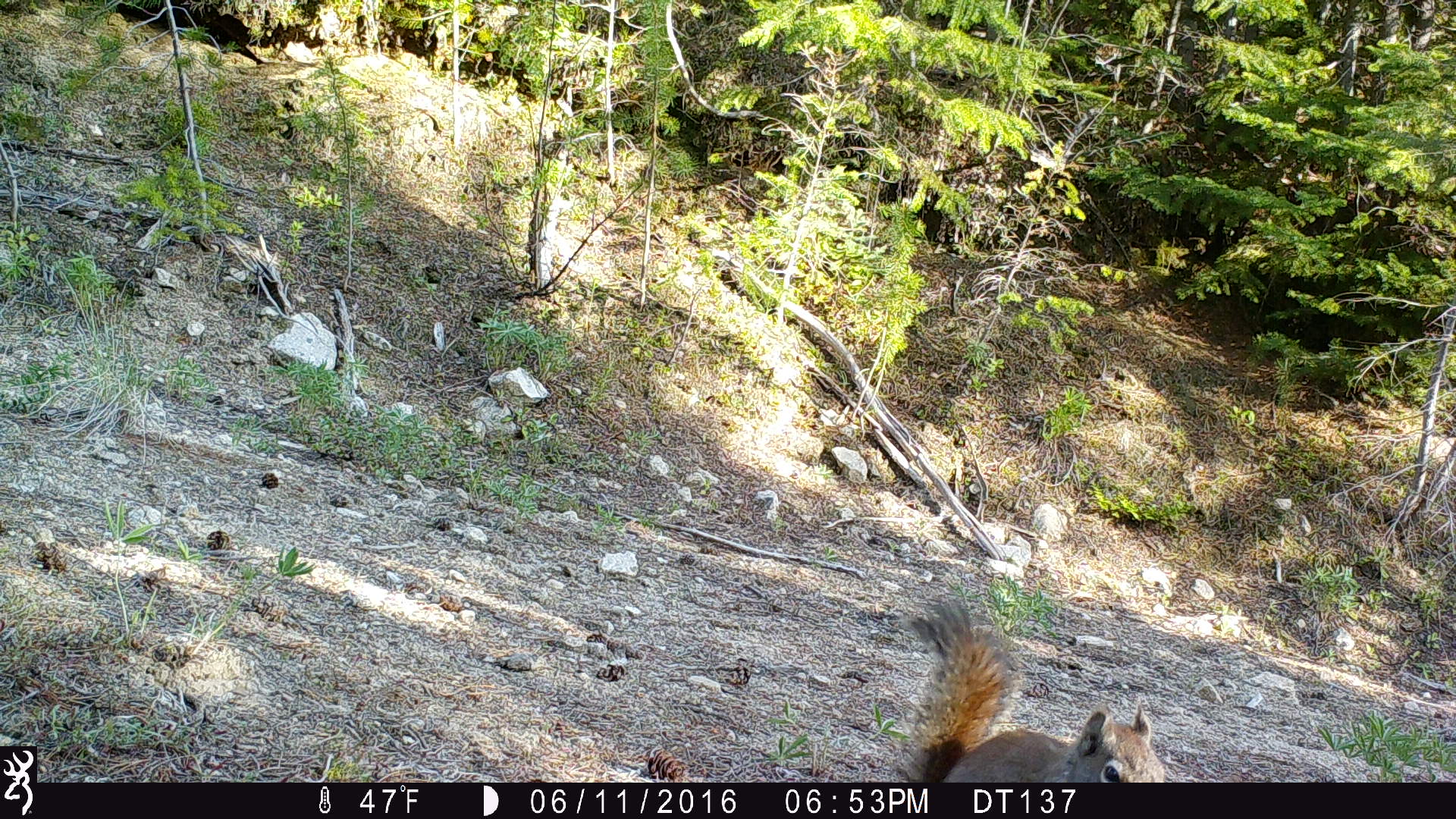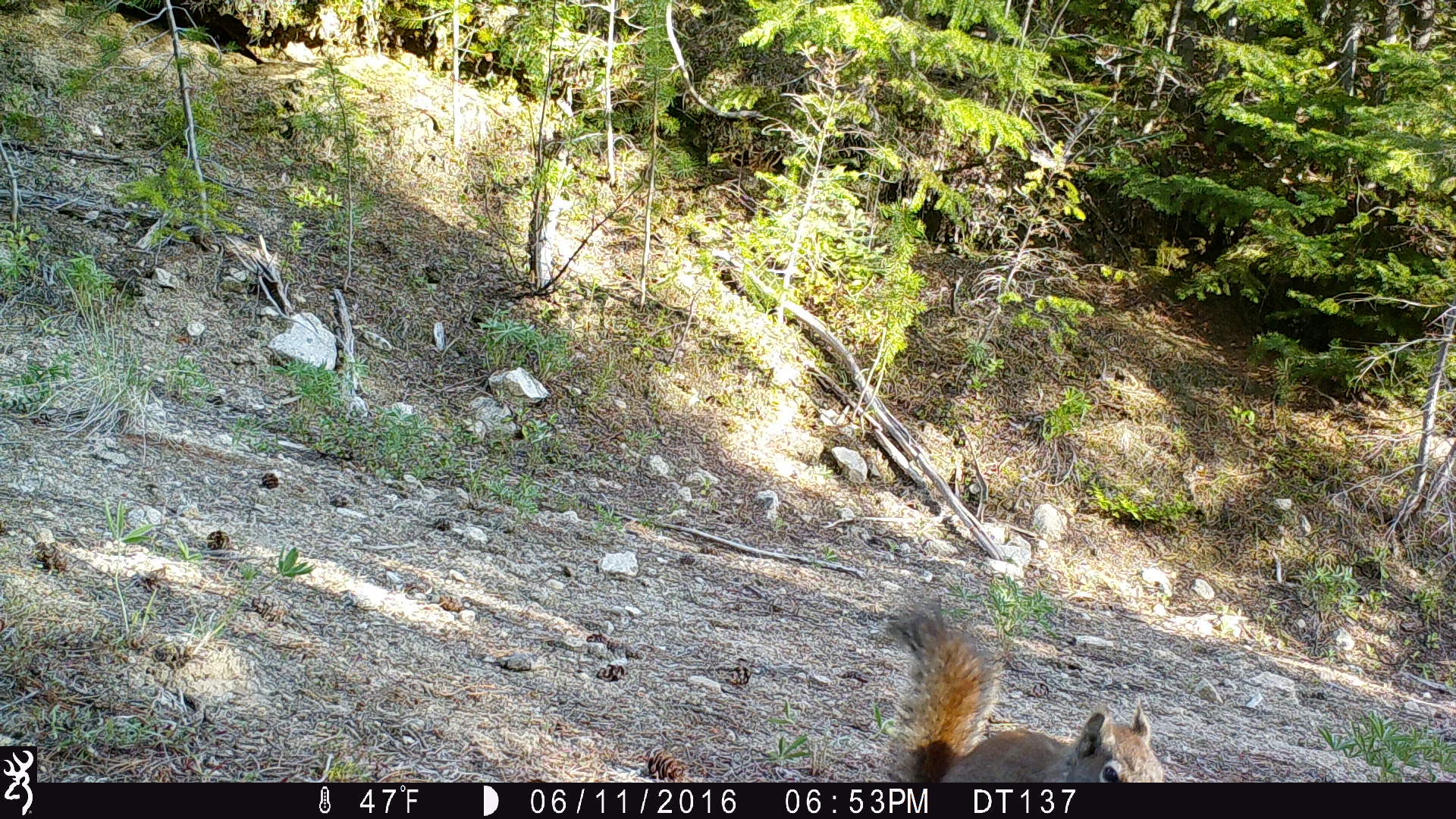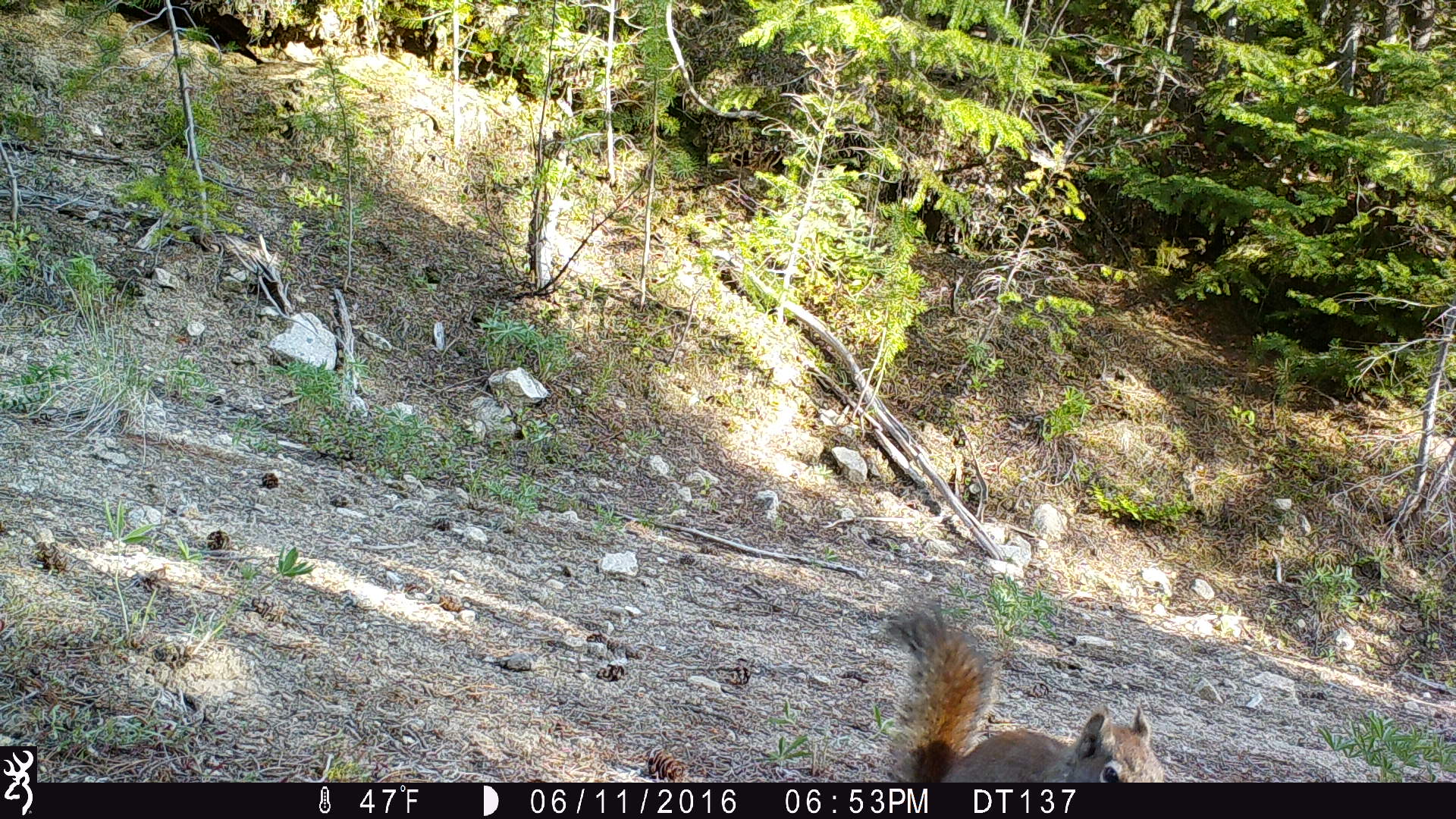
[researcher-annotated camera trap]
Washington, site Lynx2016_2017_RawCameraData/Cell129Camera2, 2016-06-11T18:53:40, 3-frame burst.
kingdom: Animalia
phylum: Chordata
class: Mammalia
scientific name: Mammalia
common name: small mammal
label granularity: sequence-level